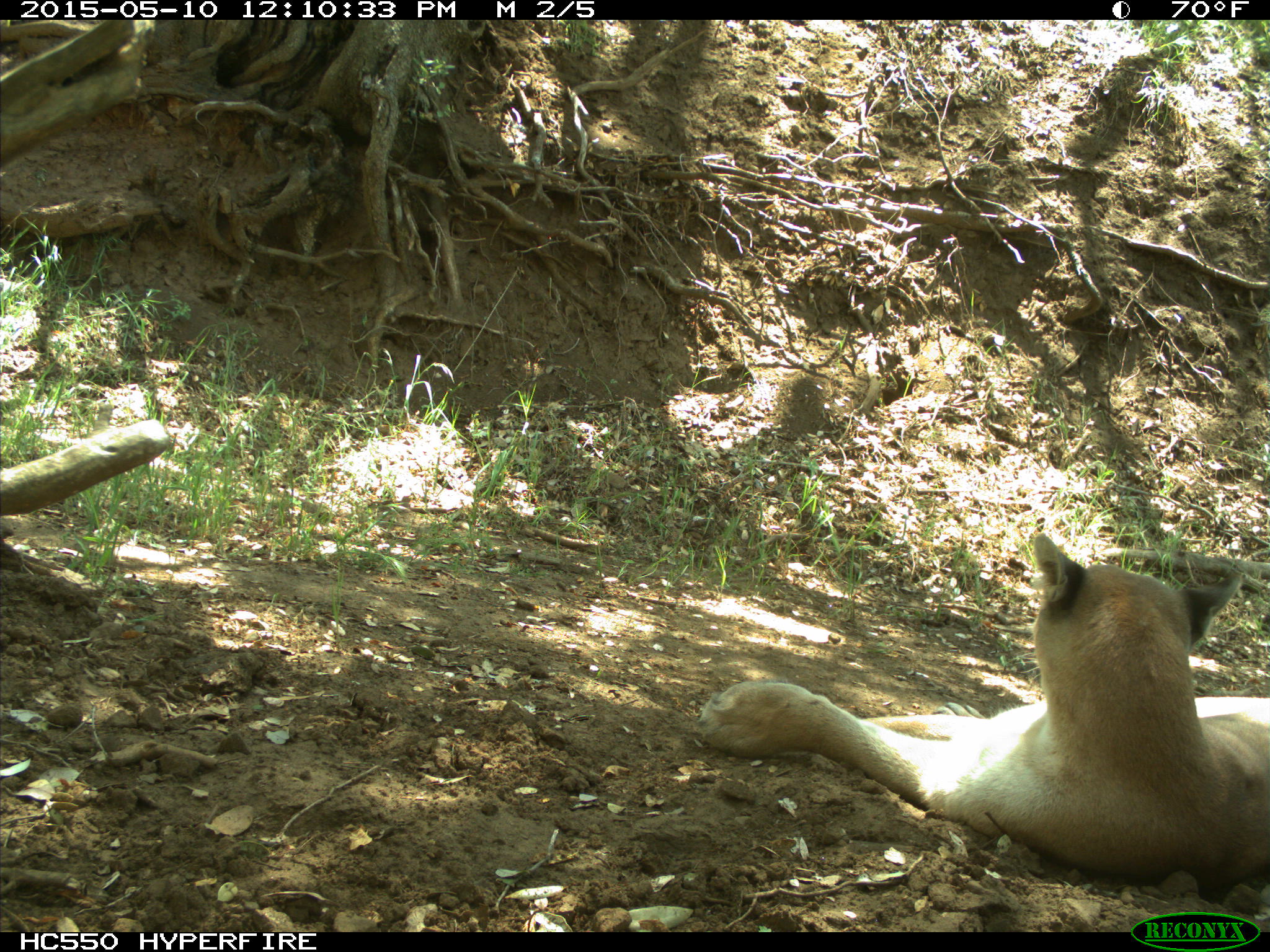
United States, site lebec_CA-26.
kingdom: Animalia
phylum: Chordata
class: Mammalia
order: Carnivora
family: Felidae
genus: Puma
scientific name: Puma concolor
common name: mountain lion